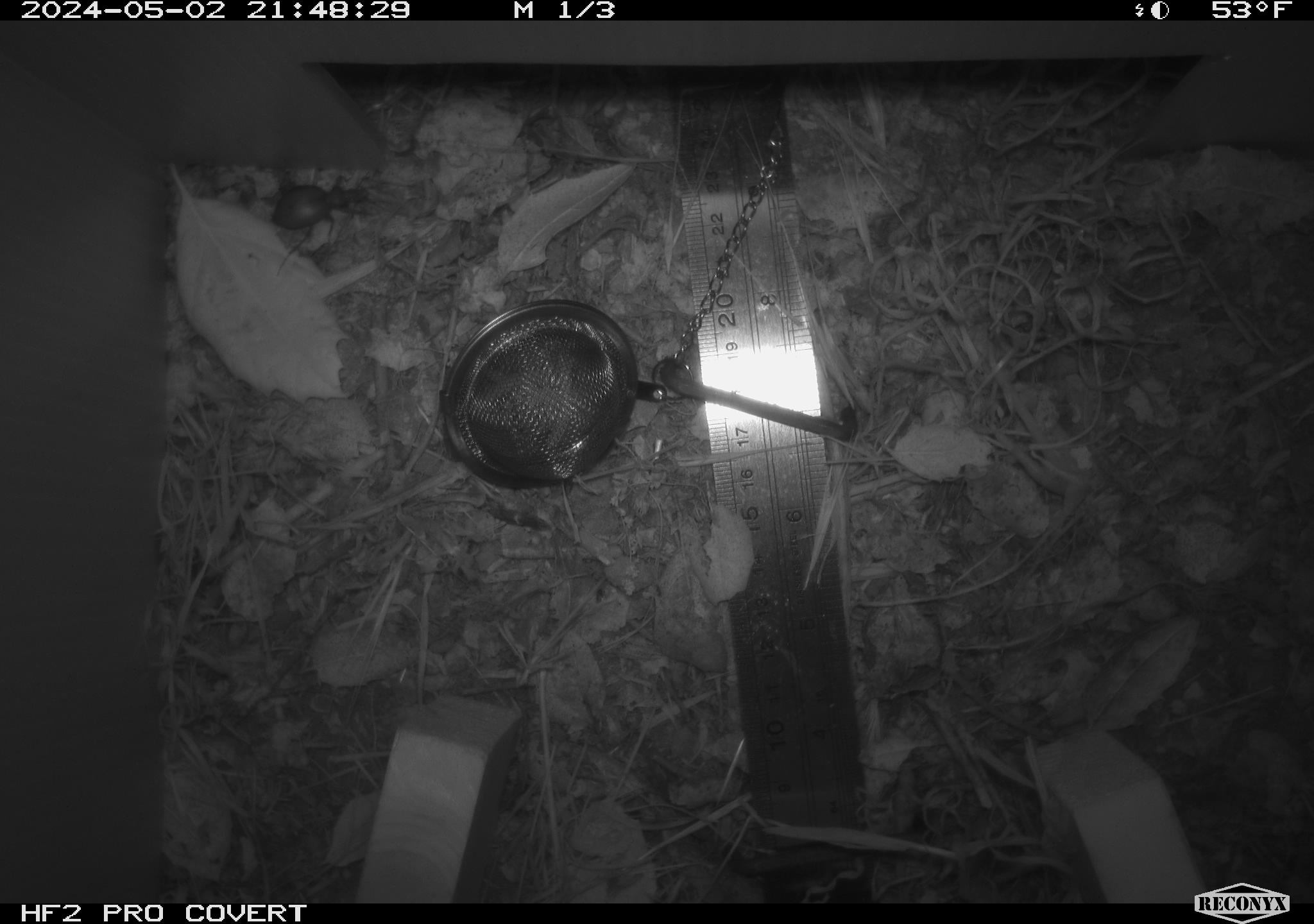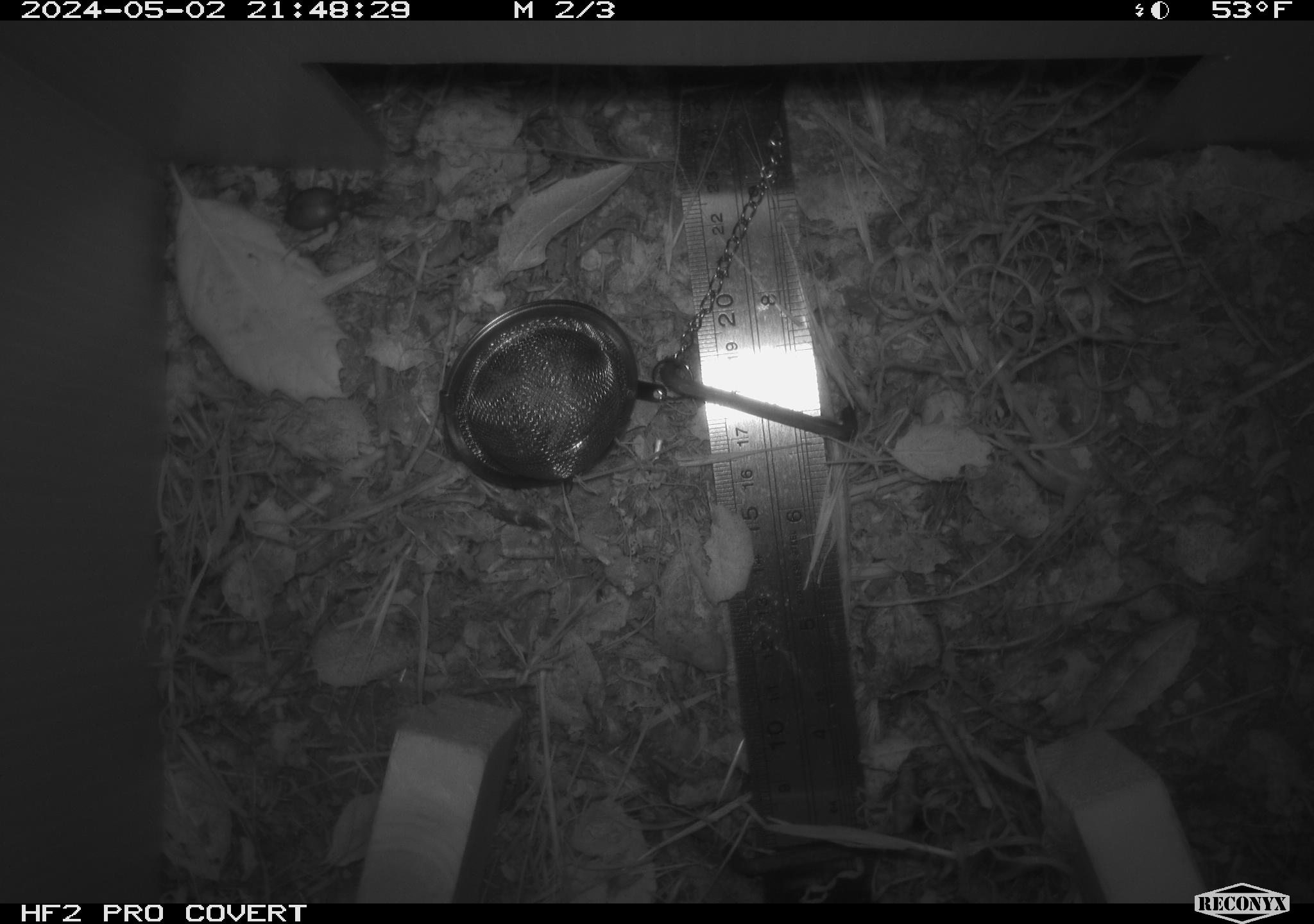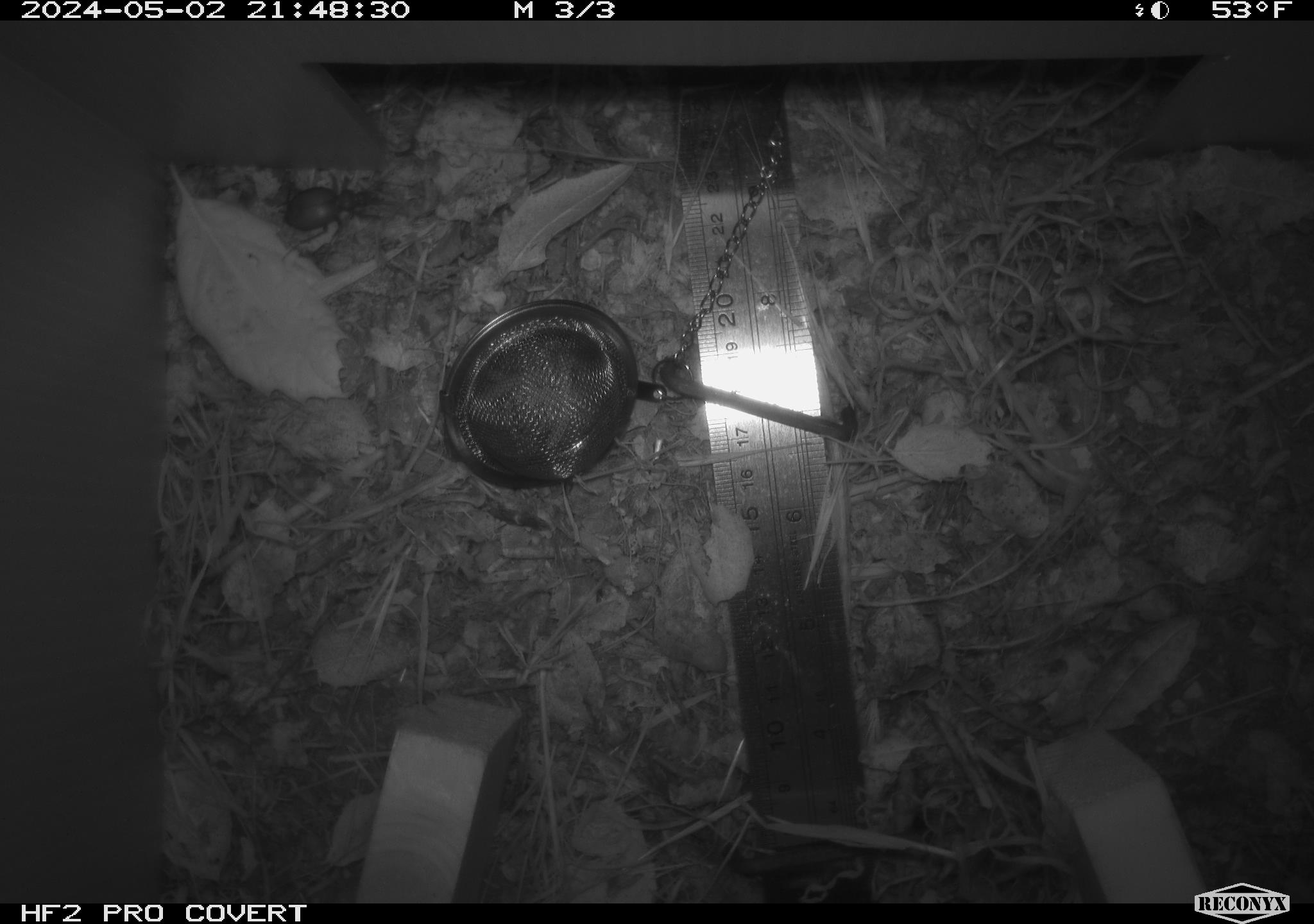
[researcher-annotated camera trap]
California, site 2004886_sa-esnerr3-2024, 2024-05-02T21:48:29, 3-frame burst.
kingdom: Animalia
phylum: Arthropoda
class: Insecta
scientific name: Insecta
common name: insect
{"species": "insect (Insecta)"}